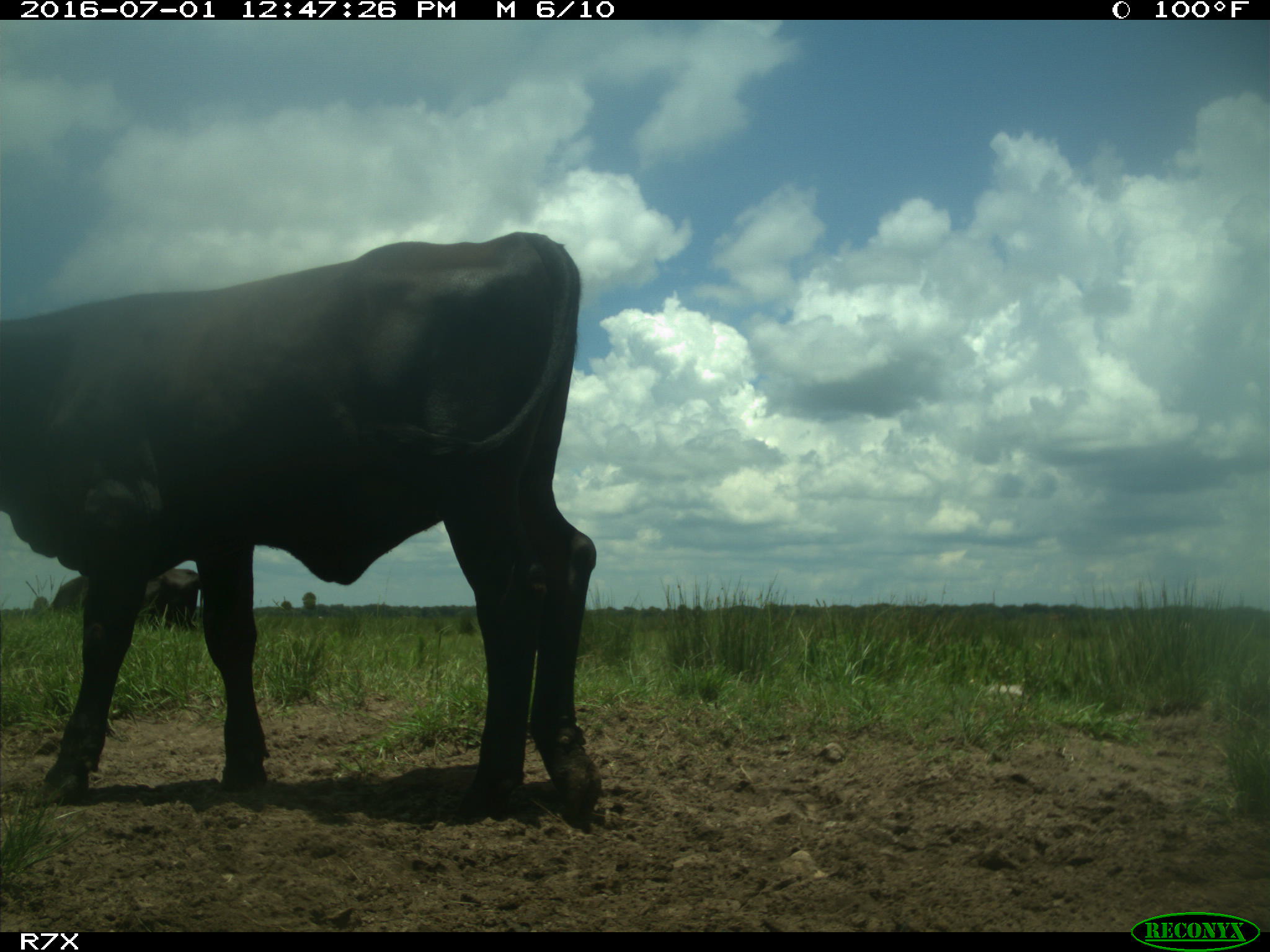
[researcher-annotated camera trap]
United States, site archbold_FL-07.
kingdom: Animalia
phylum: Chordata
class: Mammalia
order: Artiodactyla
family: Bovidae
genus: Bos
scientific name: Bos taurus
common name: domestic cow